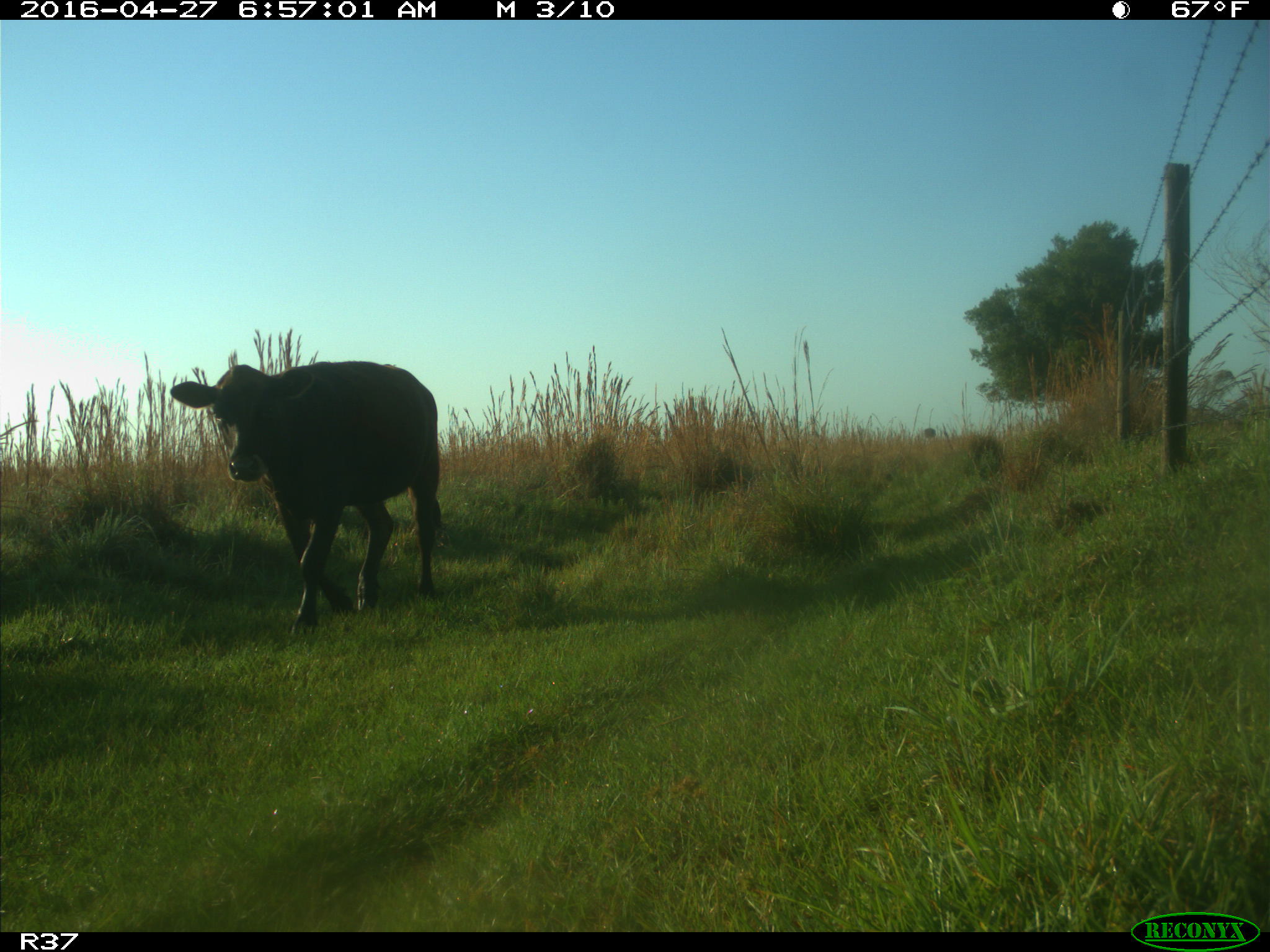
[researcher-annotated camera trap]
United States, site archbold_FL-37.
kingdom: Animalia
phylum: Chordata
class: Mammalia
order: Artiodactyla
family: Bovidae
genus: Bos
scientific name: Bos taurus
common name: domestic cow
Bos taurus (domestic cow).